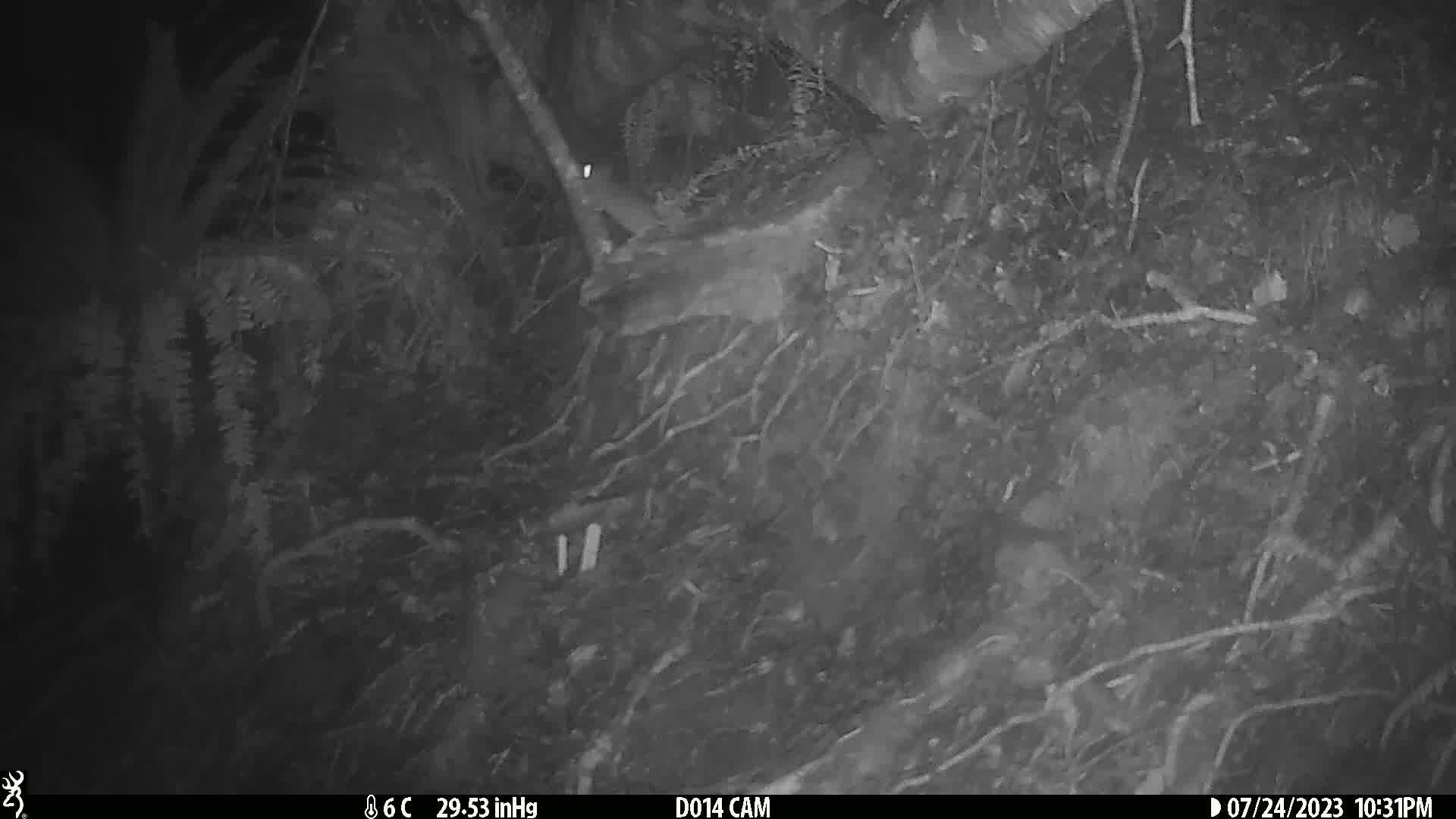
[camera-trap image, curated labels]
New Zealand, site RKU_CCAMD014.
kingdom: Animalia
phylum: Chordata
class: Mammalia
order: Rodentia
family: Muridae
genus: Rattus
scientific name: Rattus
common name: rat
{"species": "rat (Rattus)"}